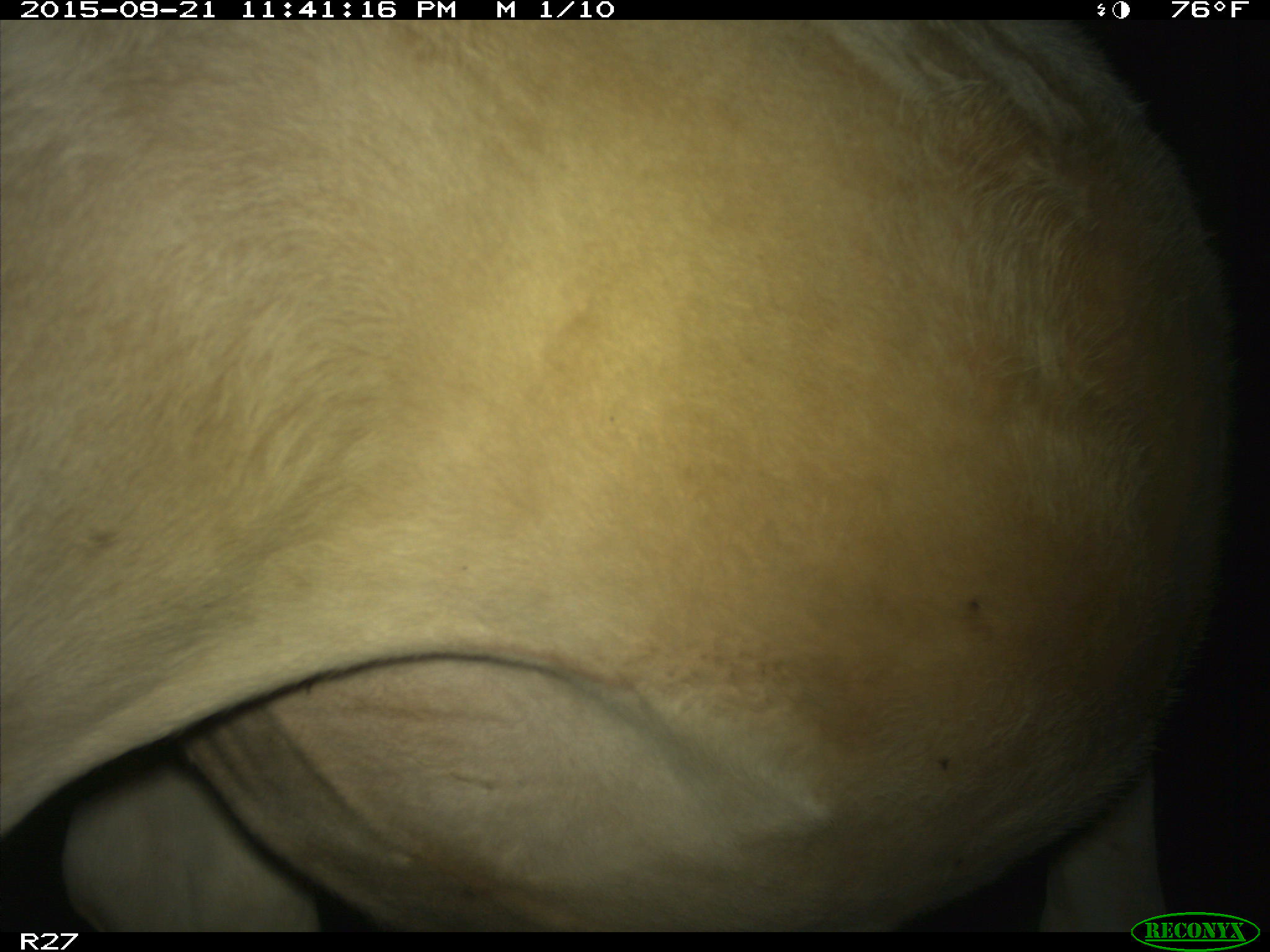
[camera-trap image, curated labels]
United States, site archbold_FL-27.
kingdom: Animalia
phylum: Chordata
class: Mammalia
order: Artiodactyla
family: Bovidae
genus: Bos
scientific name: Bos taurus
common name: domestic cow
Bos taurus (domestic cow).